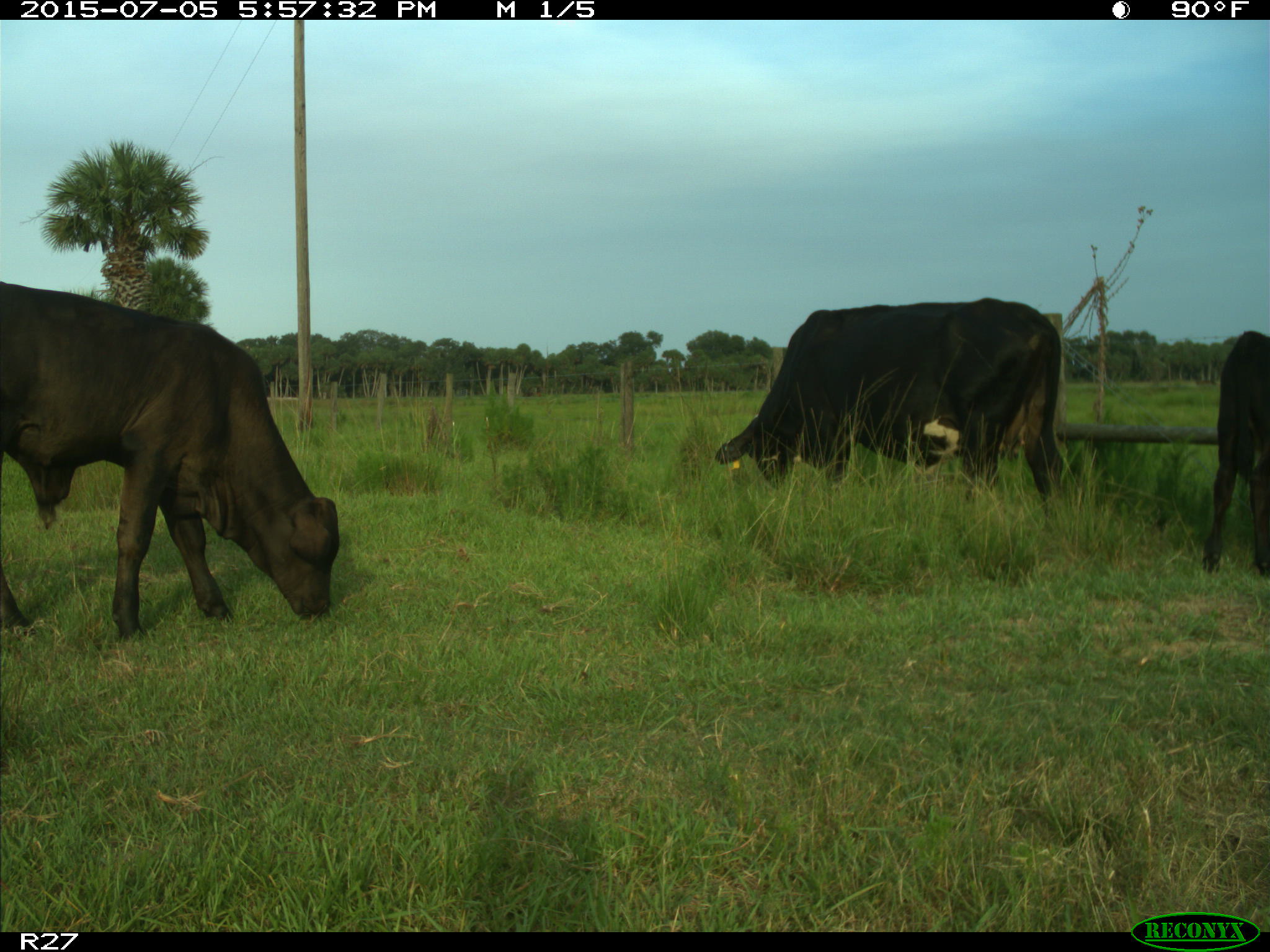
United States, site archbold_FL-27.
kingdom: Animalia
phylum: Chordata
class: Mammalia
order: Artiodactyla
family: Bovidae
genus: Bos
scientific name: Bos taurus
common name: domestic cow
Bos taurus (domestic cow).